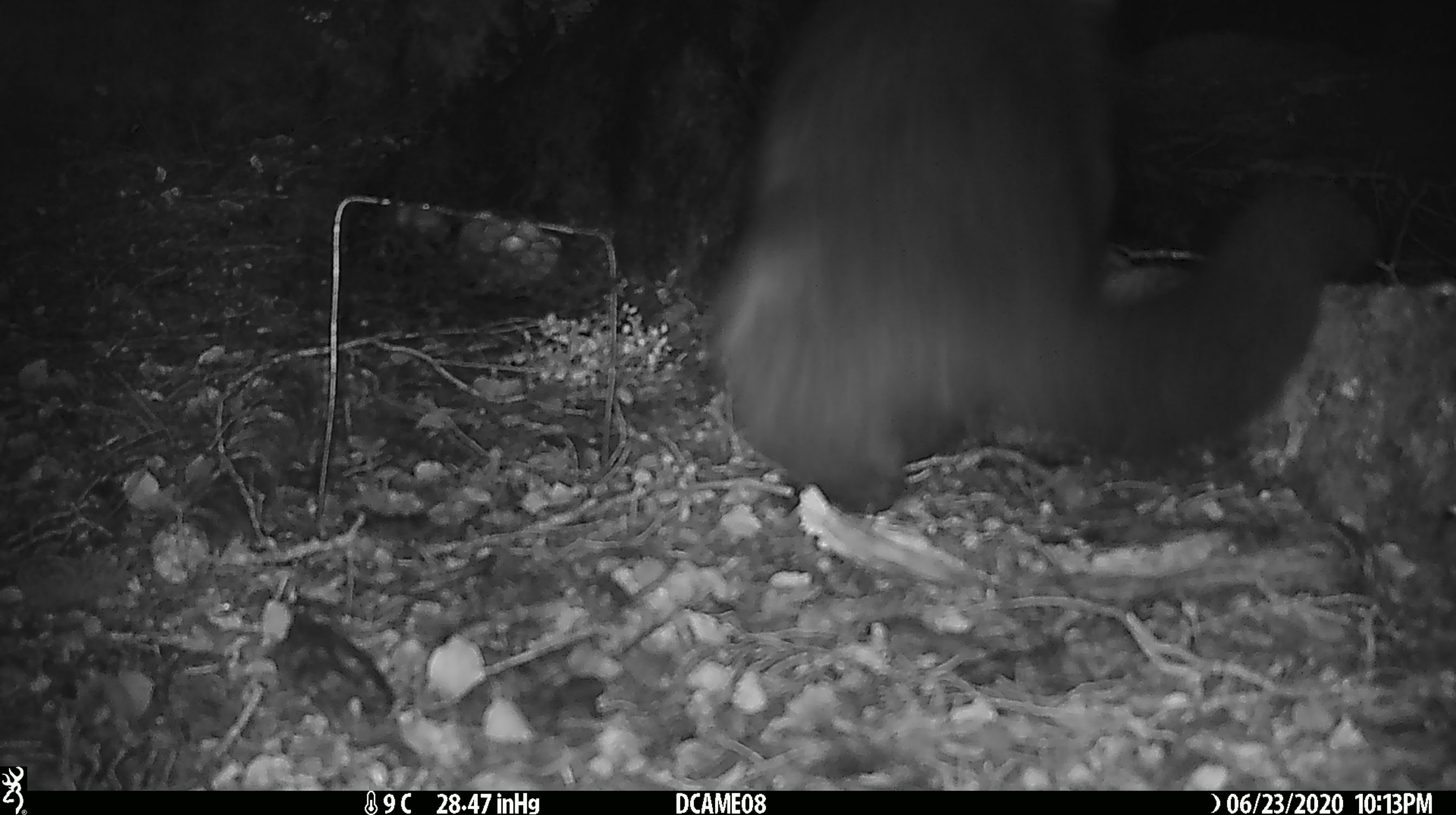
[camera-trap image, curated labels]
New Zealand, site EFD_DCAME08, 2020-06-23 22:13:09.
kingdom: Animalia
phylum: Chordata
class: Mammalia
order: Diprotodontia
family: Phalangeridae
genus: Trichosurus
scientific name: Trichosurus vulpecula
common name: common brushtail possum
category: possum